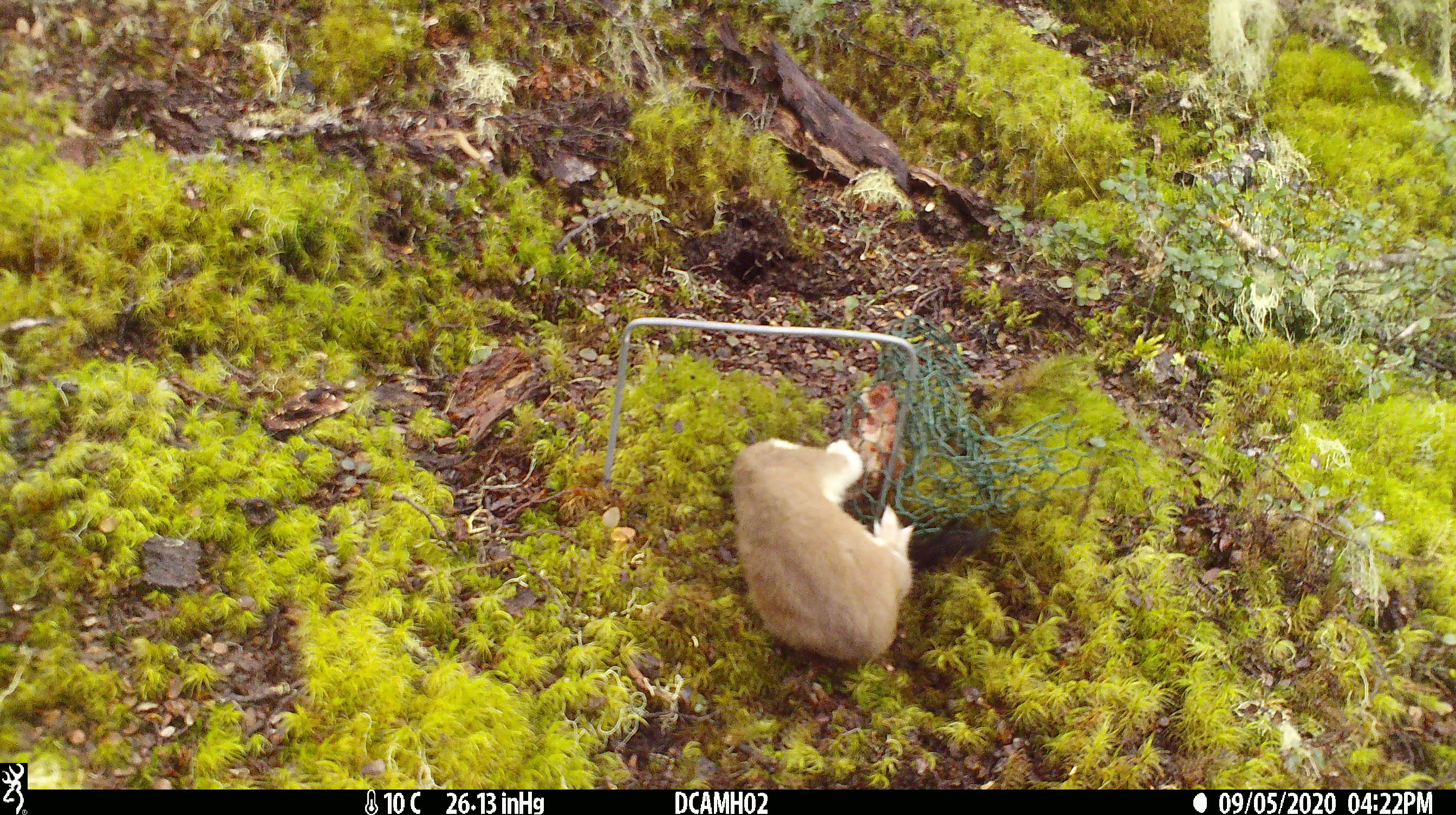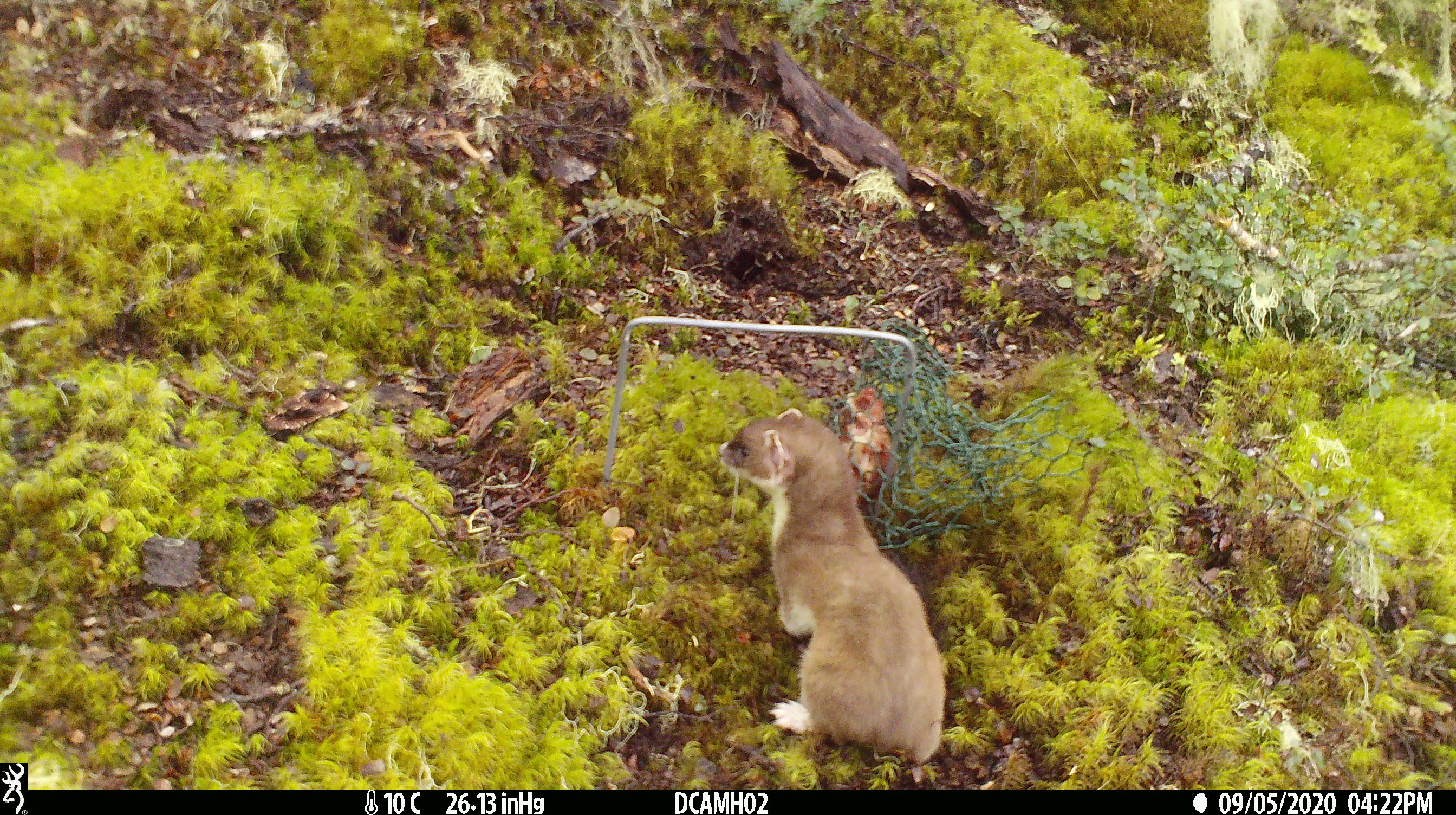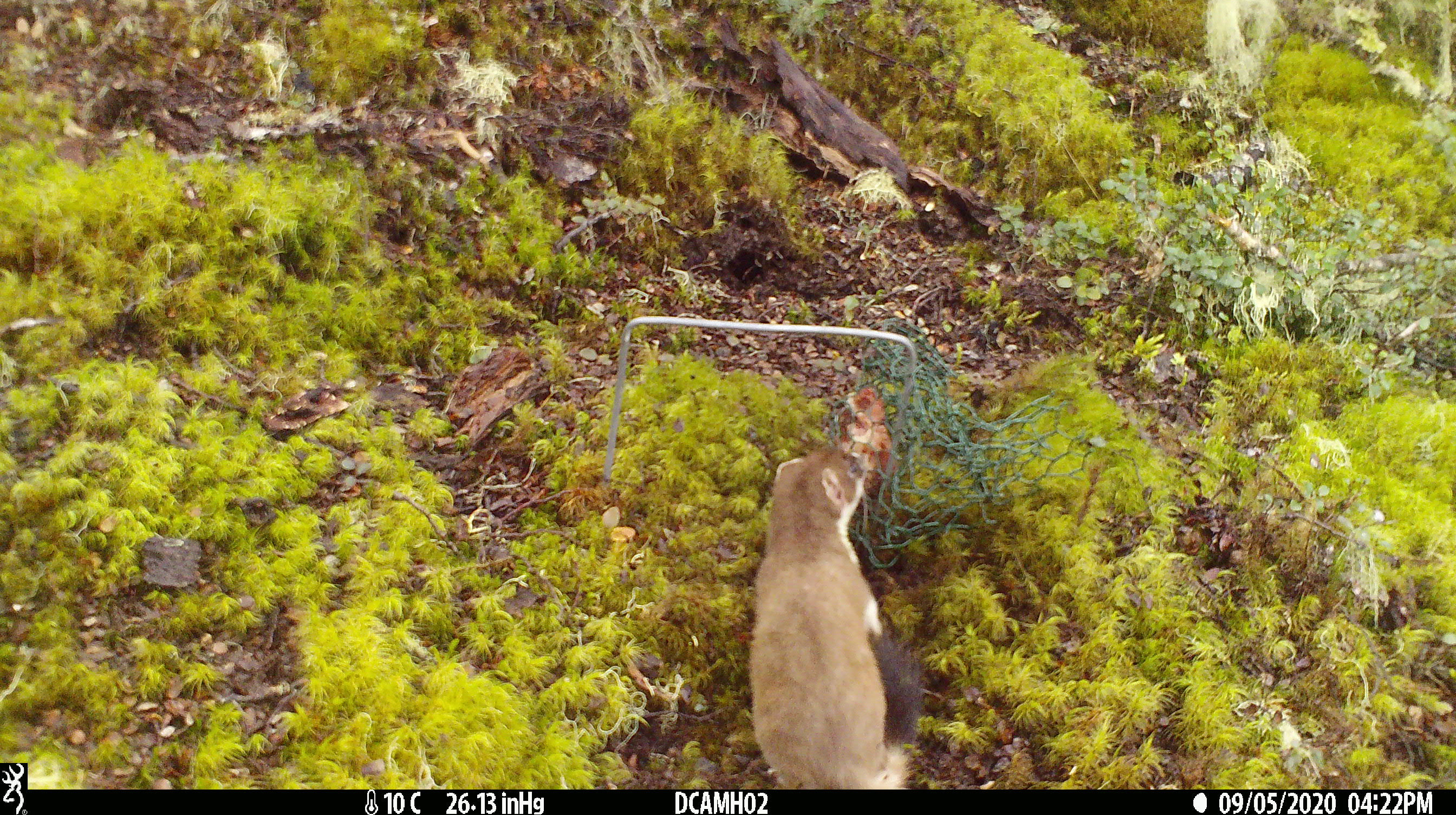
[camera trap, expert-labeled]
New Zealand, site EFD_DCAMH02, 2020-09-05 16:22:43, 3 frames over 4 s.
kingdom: Animalia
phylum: Chordata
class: Mammalia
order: Carnivora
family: Mustelidae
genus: Mustela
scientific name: Mustela erminea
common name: stoat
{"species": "stoat (Mustela erminea)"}